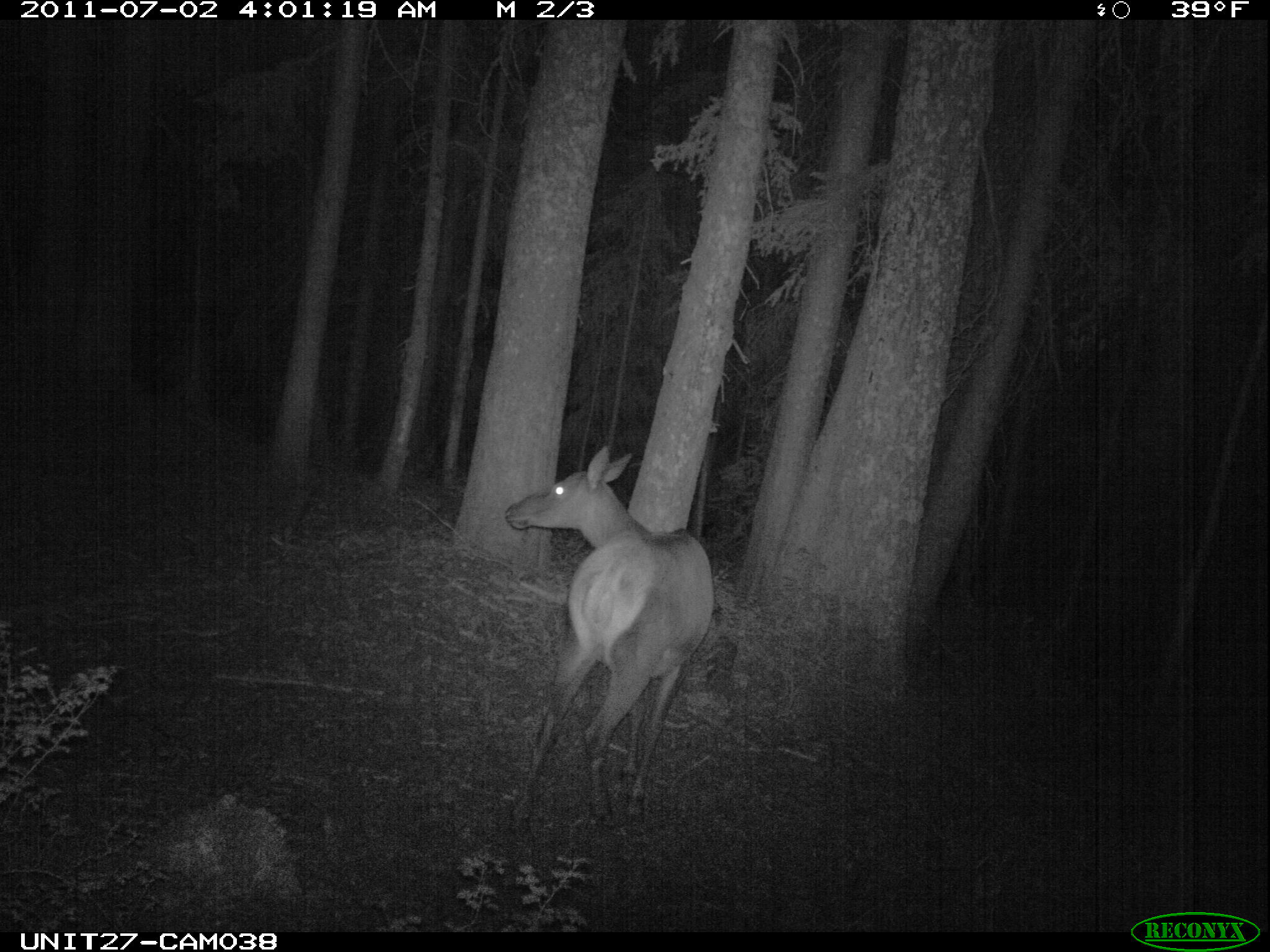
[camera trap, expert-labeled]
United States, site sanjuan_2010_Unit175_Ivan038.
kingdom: Animalia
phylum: Chordata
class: Mammalia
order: Artiodactyla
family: Cervidae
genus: Cervus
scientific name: Cervus elaphus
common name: red deer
Cervus elaphus (red deer).